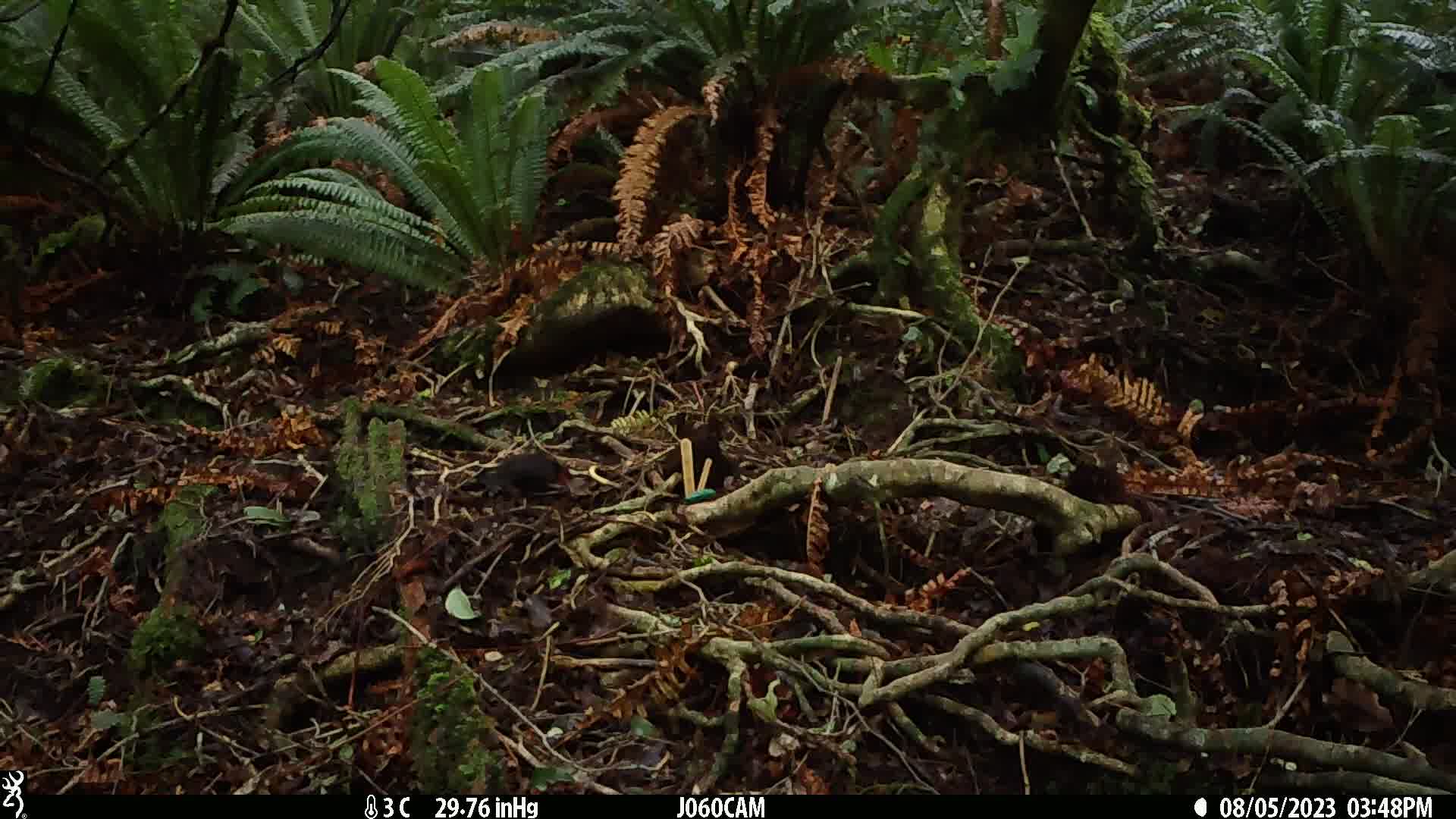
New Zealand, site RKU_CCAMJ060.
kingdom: Animalia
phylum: Chordata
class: Aves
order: Passeriformes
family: Turdidae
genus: Turdus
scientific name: Turdus merula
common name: eurasian blackbird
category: blackbird